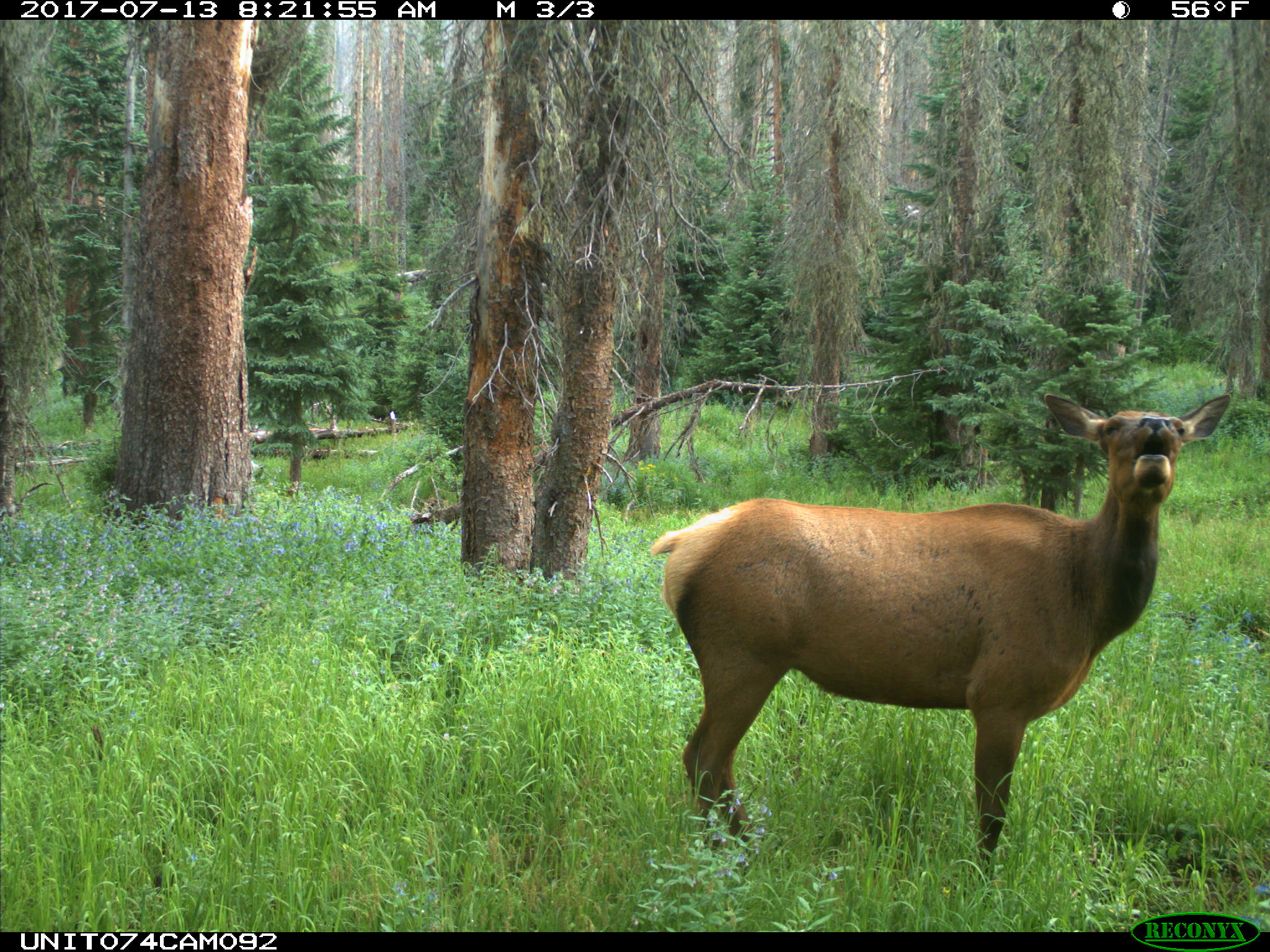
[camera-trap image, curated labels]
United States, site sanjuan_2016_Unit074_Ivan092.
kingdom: Animalia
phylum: Chordata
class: Mammalia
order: Artiodactyla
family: Cervidae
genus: Cervus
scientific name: Cervus elaphus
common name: red deer